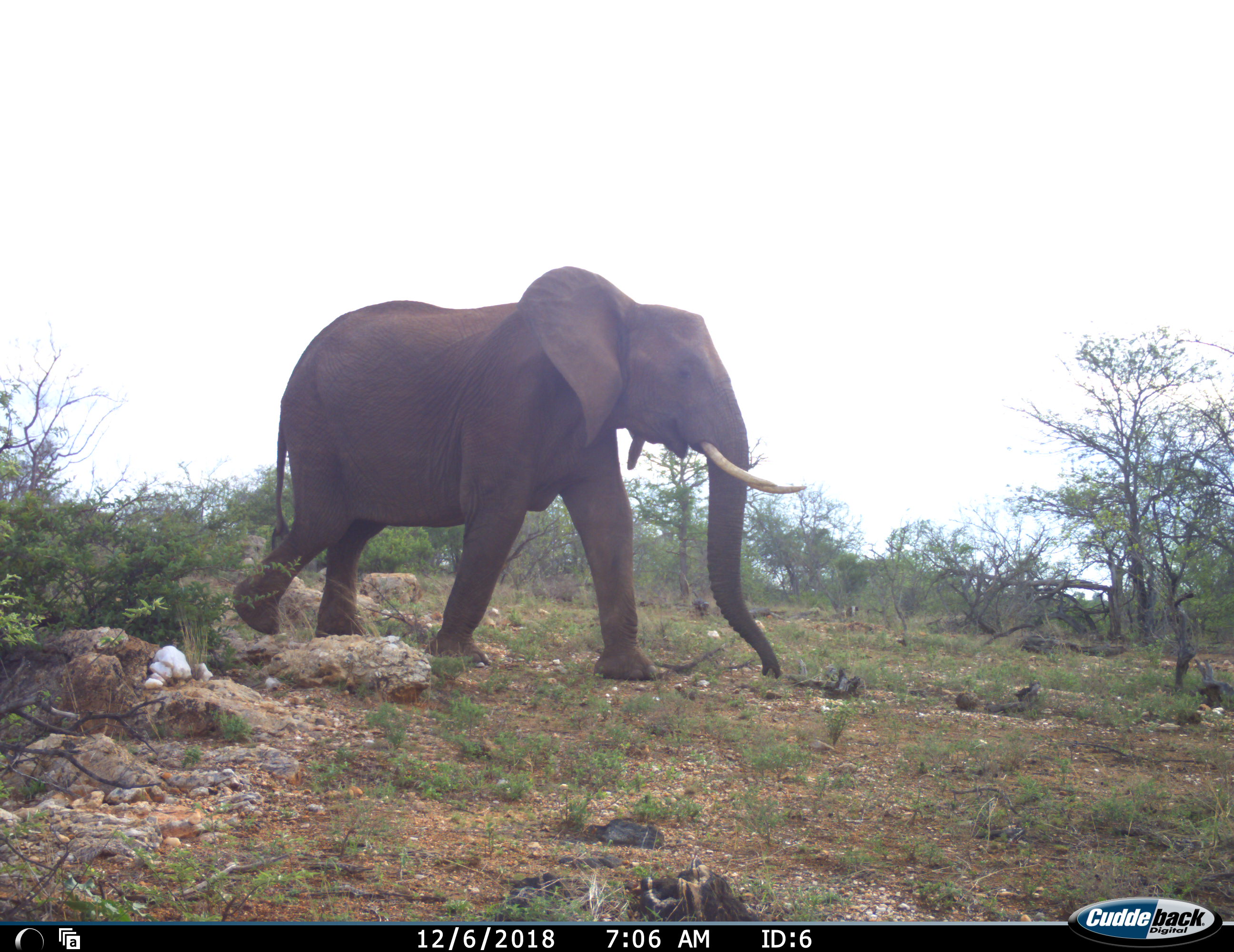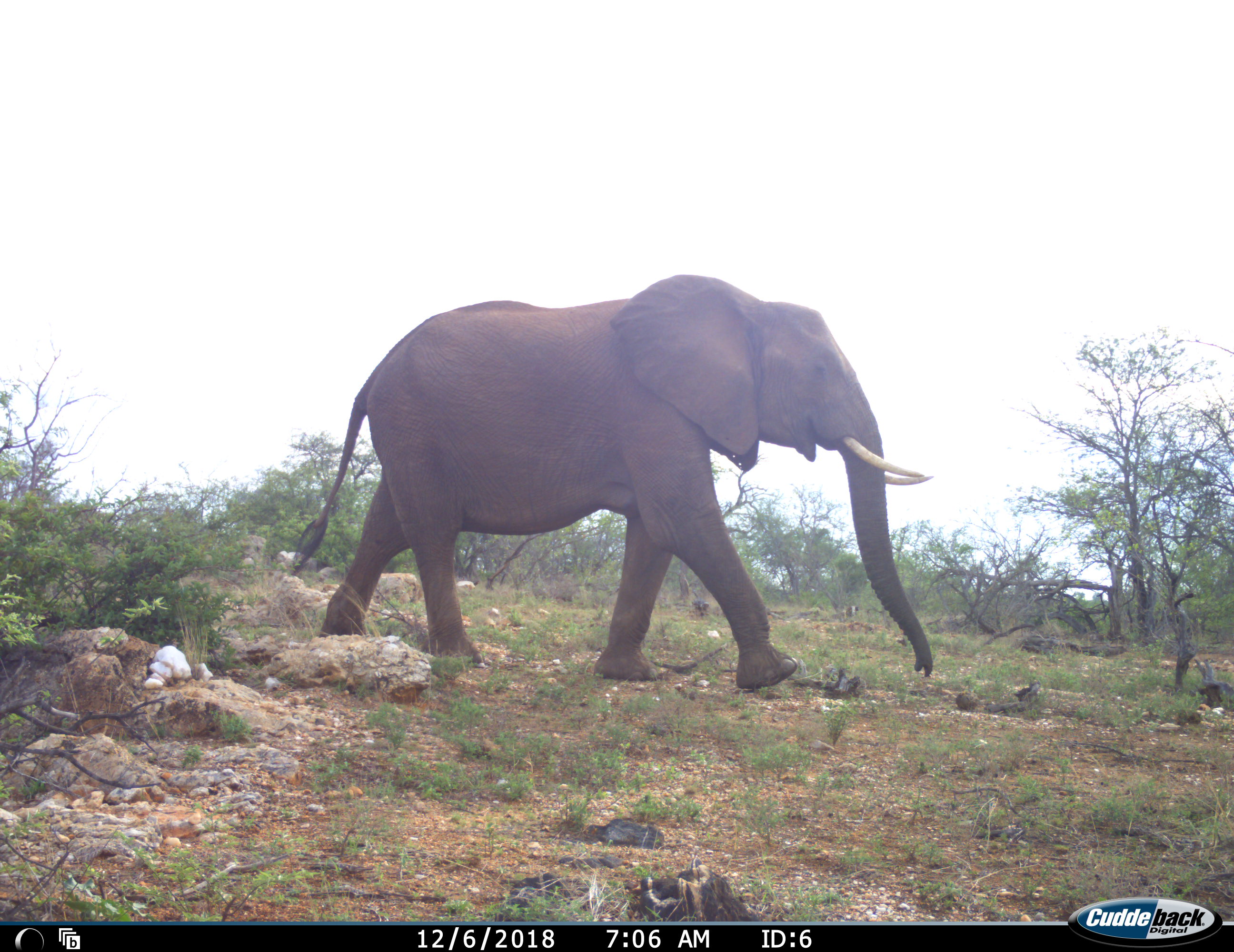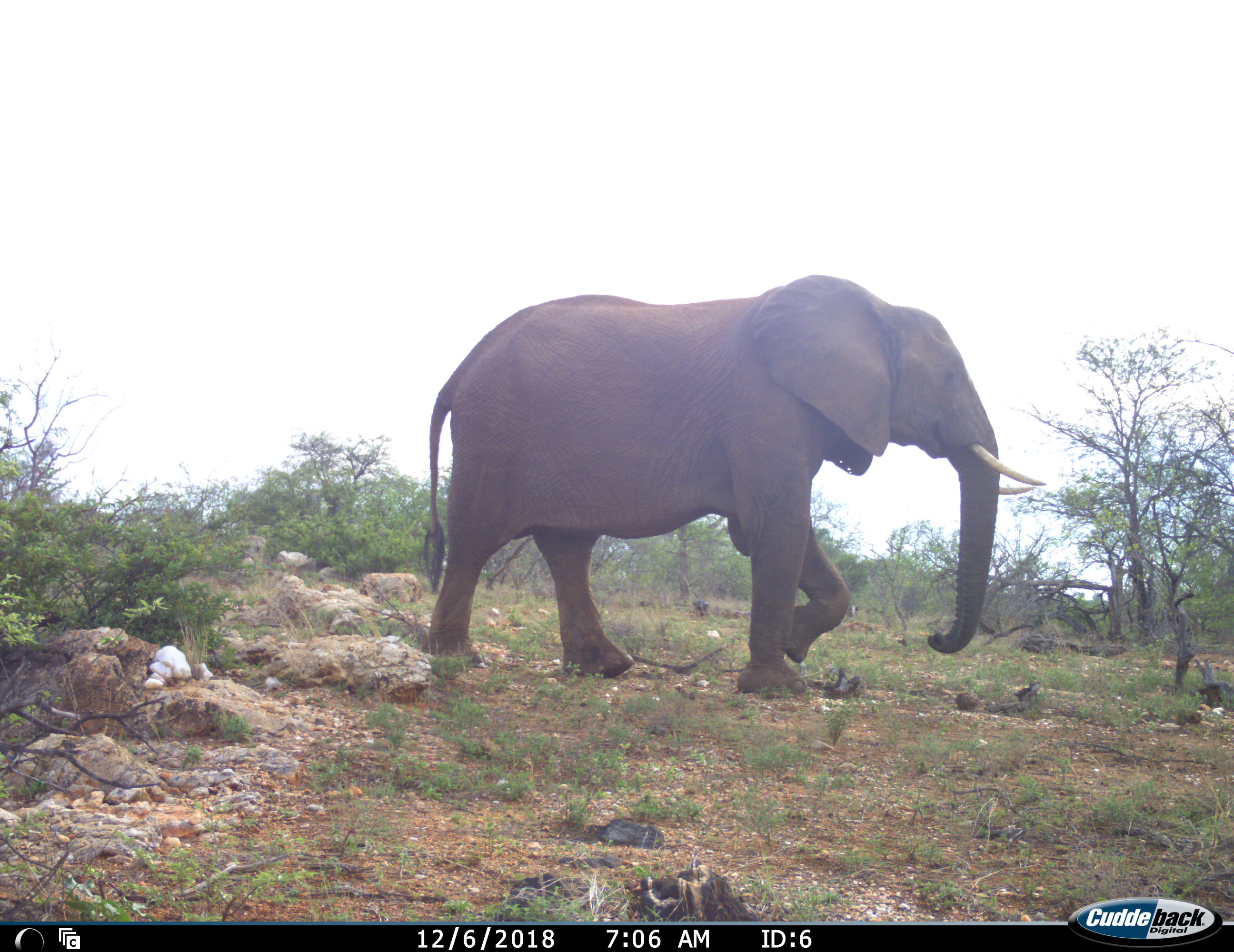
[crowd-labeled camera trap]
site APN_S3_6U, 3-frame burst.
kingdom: Animalia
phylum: Chordata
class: Mammalia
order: Proboscidea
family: Elephantidae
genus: Loxodonta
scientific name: Loxodonta africana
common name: african bush elephant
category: elephant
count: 1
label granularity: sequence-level